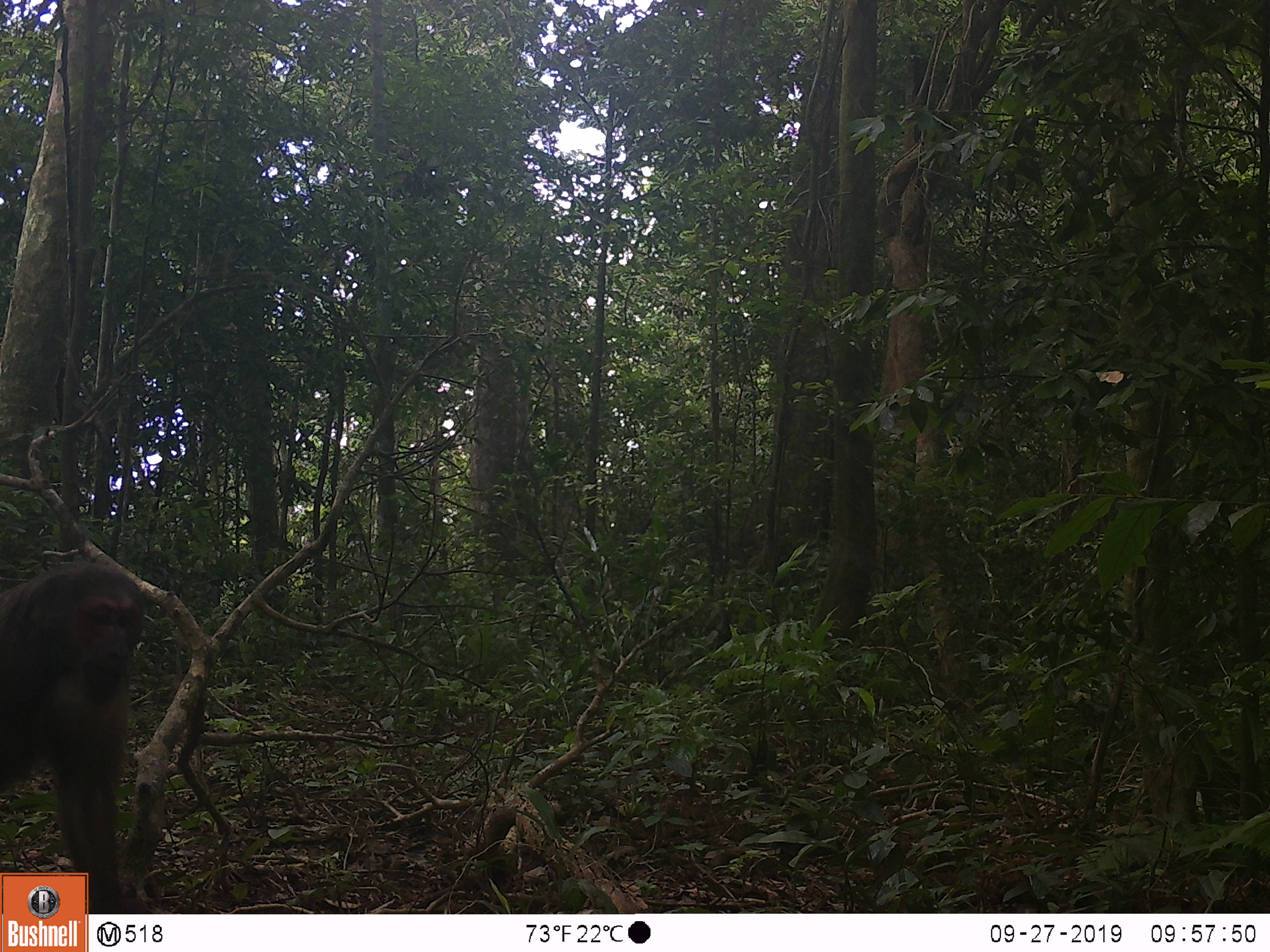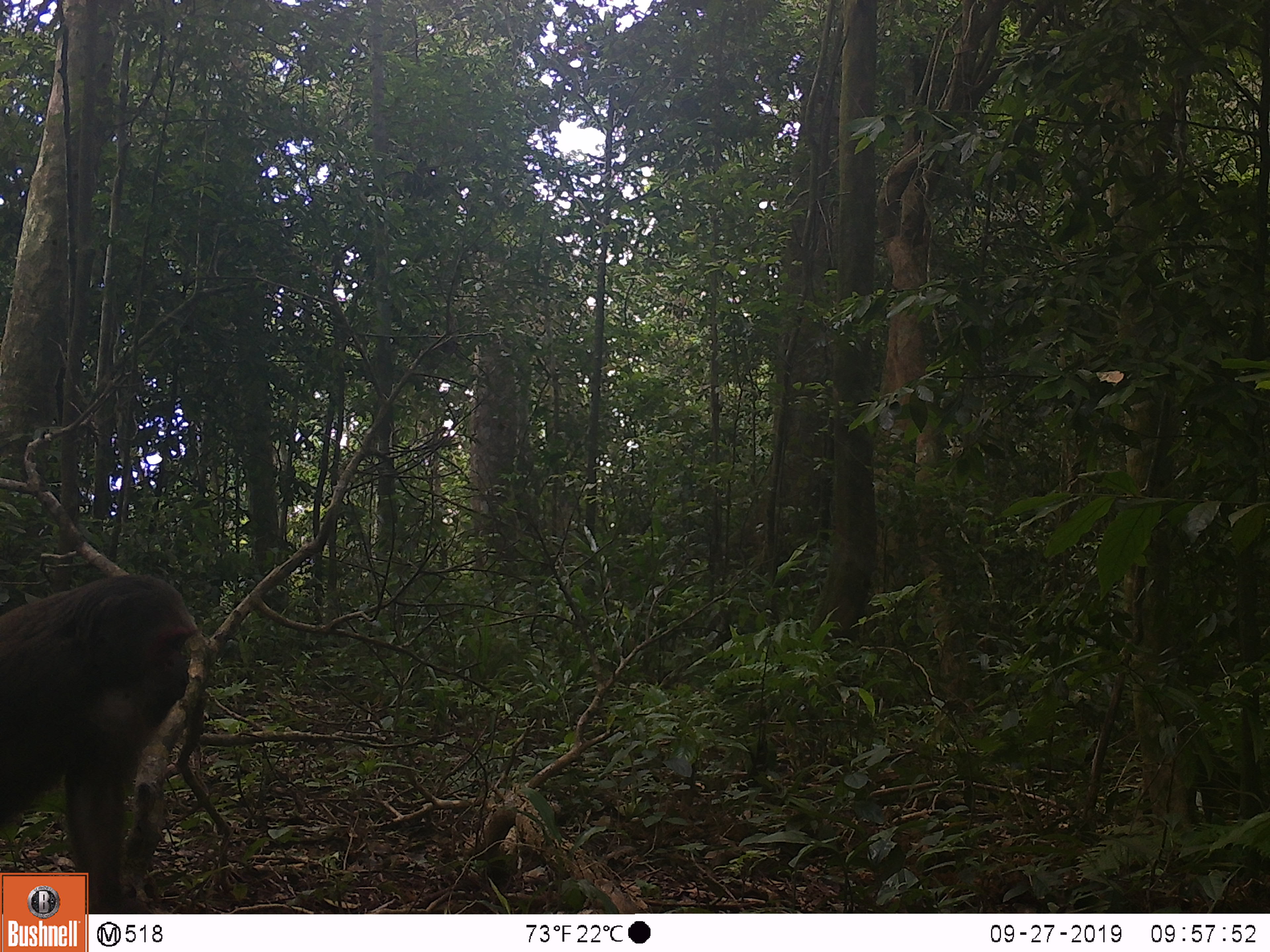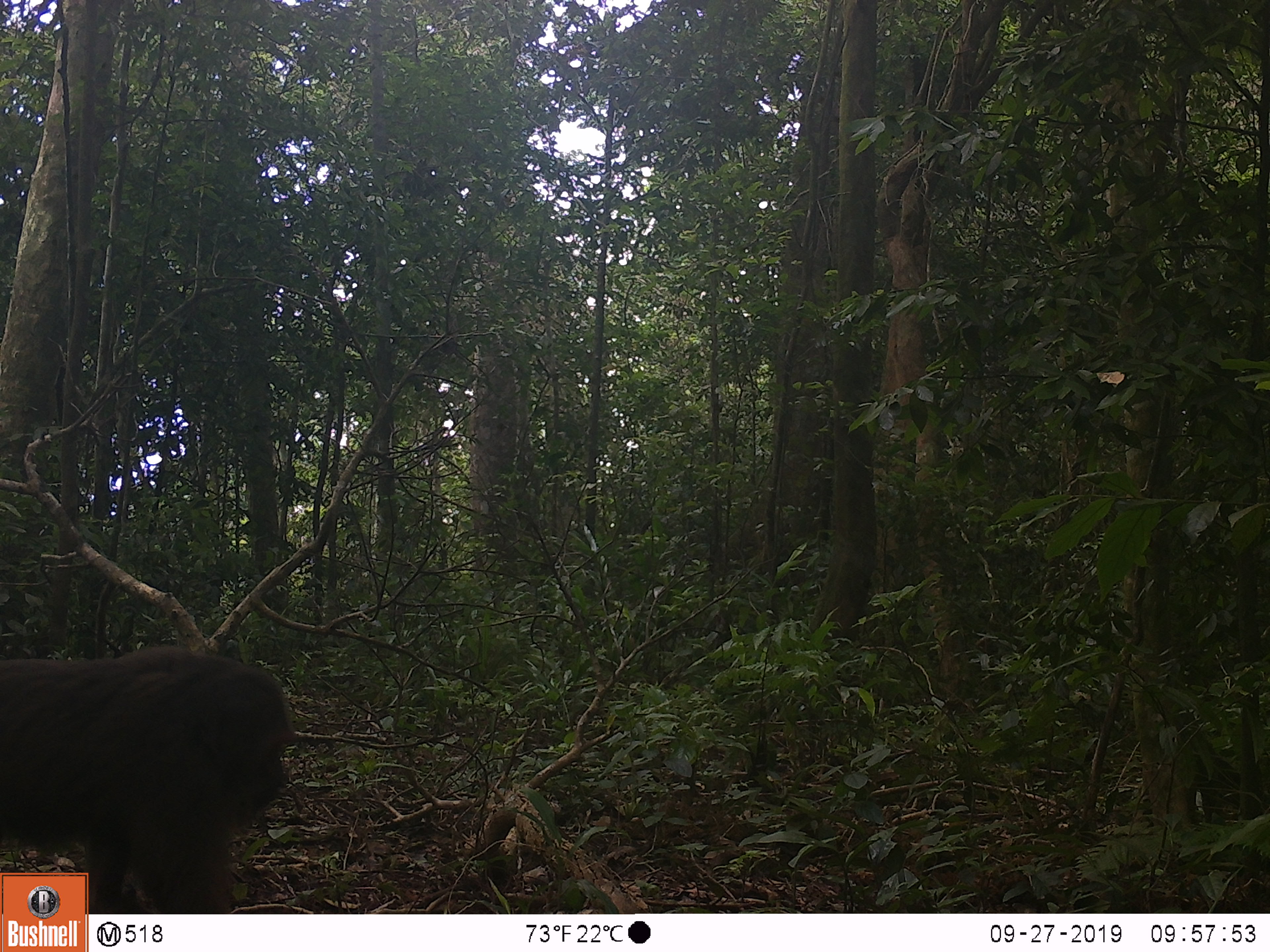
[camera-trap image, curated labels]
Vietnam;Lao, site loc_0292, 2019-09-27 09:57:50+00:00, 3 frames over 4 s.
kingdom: Animalia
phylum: Chordata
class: Mammalia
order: Primates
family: Cercopithecidae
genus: Macaca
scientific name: Macaca arctoides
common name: stump-tailed macaque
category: stump tailed macaque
Stump tailed macaque (stump-tailed macaque) (Macaca arctoides). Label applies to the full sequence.